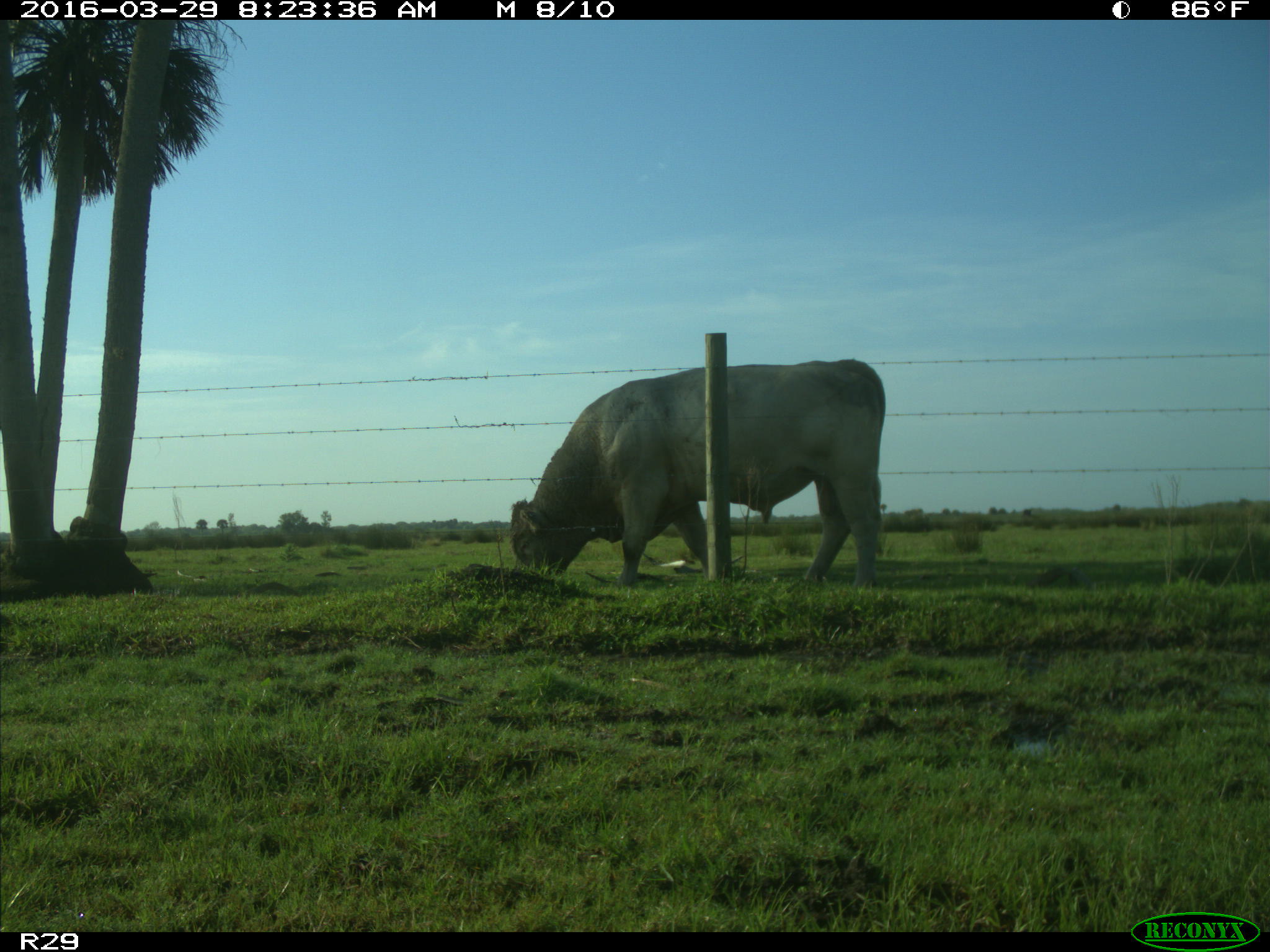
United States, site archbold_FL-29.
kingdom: Animalia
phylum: Chordata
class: Mammalia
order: Artiodactyla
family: Bovidae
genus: Bos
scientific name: Bos taurus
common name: domestic cow